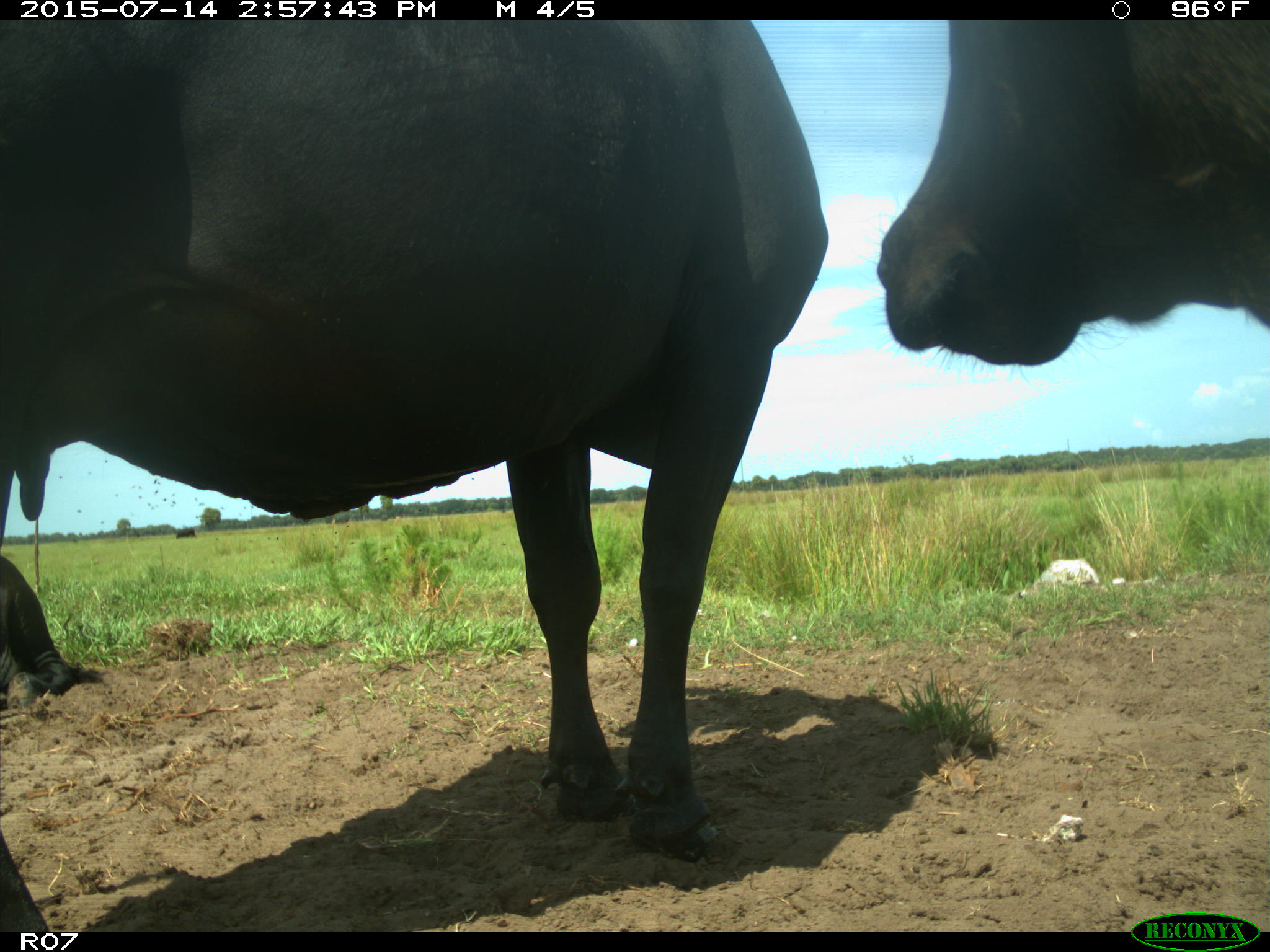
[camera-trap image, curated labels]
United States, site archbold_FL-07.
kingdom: Animalia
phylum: Chordata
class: Mammalia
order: Artiodactyla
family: Bovidae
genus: Bos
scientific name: Bos taurus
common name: domestic cow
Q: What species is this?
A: Bos taurus (domestic cow).